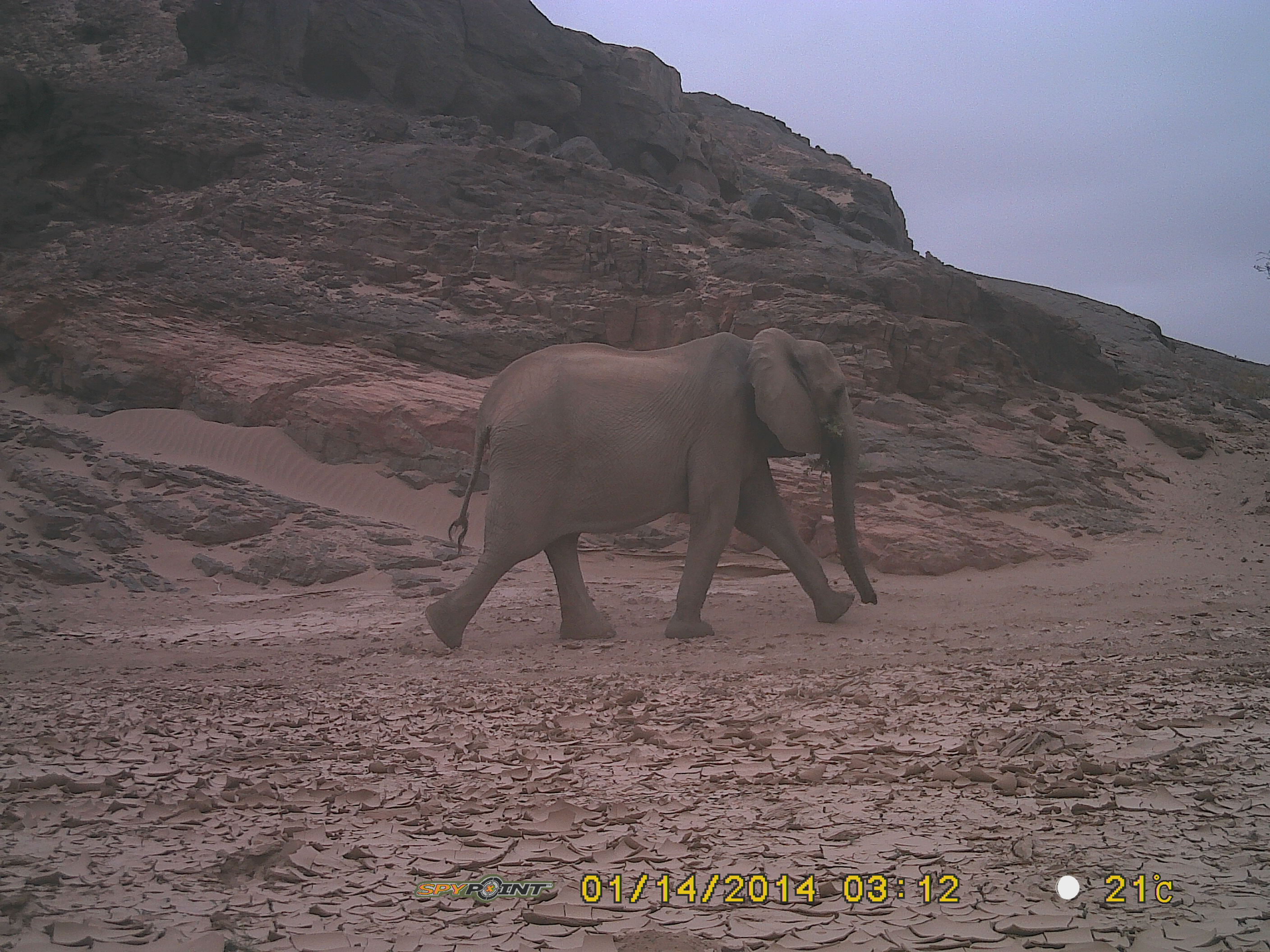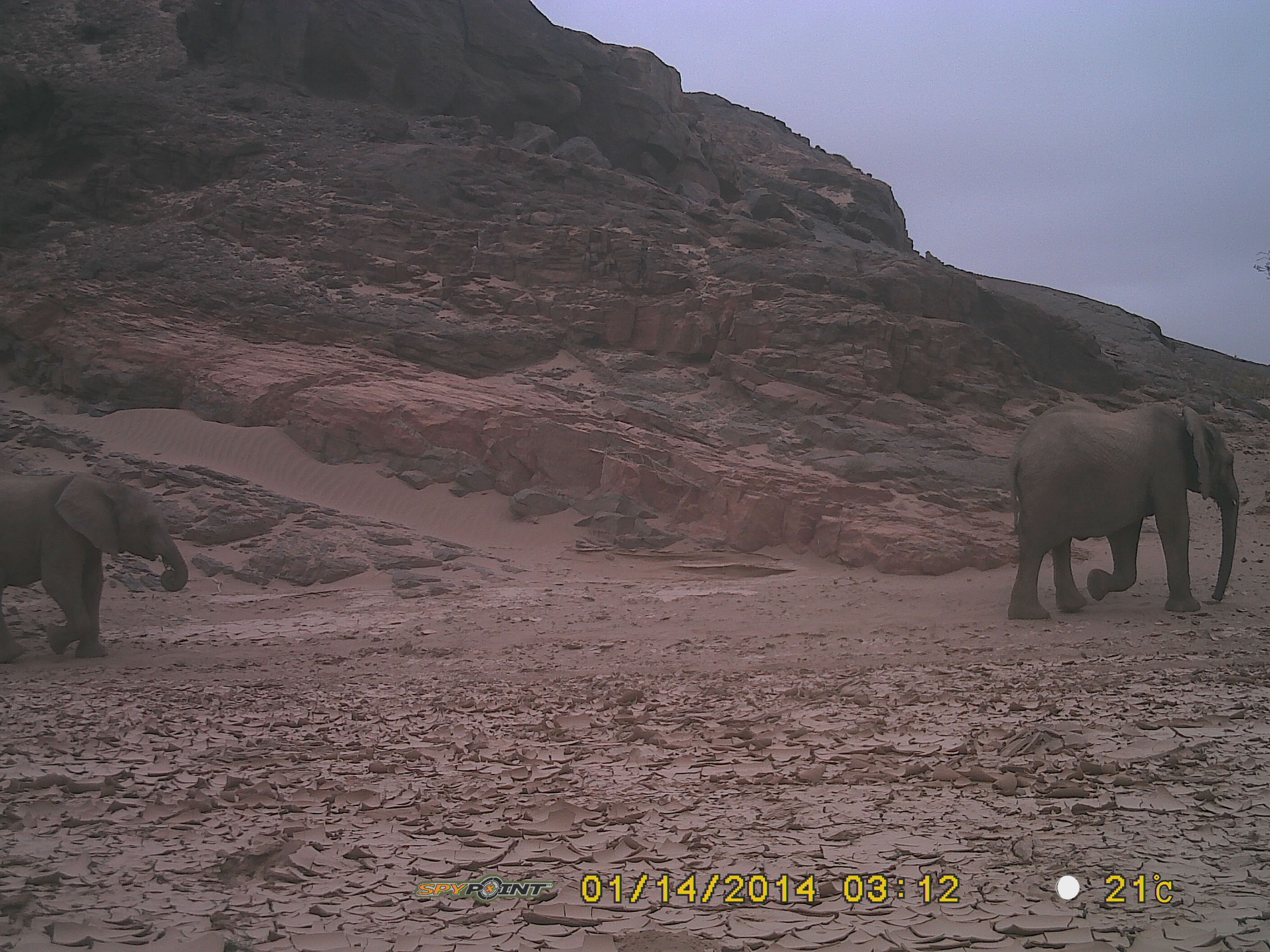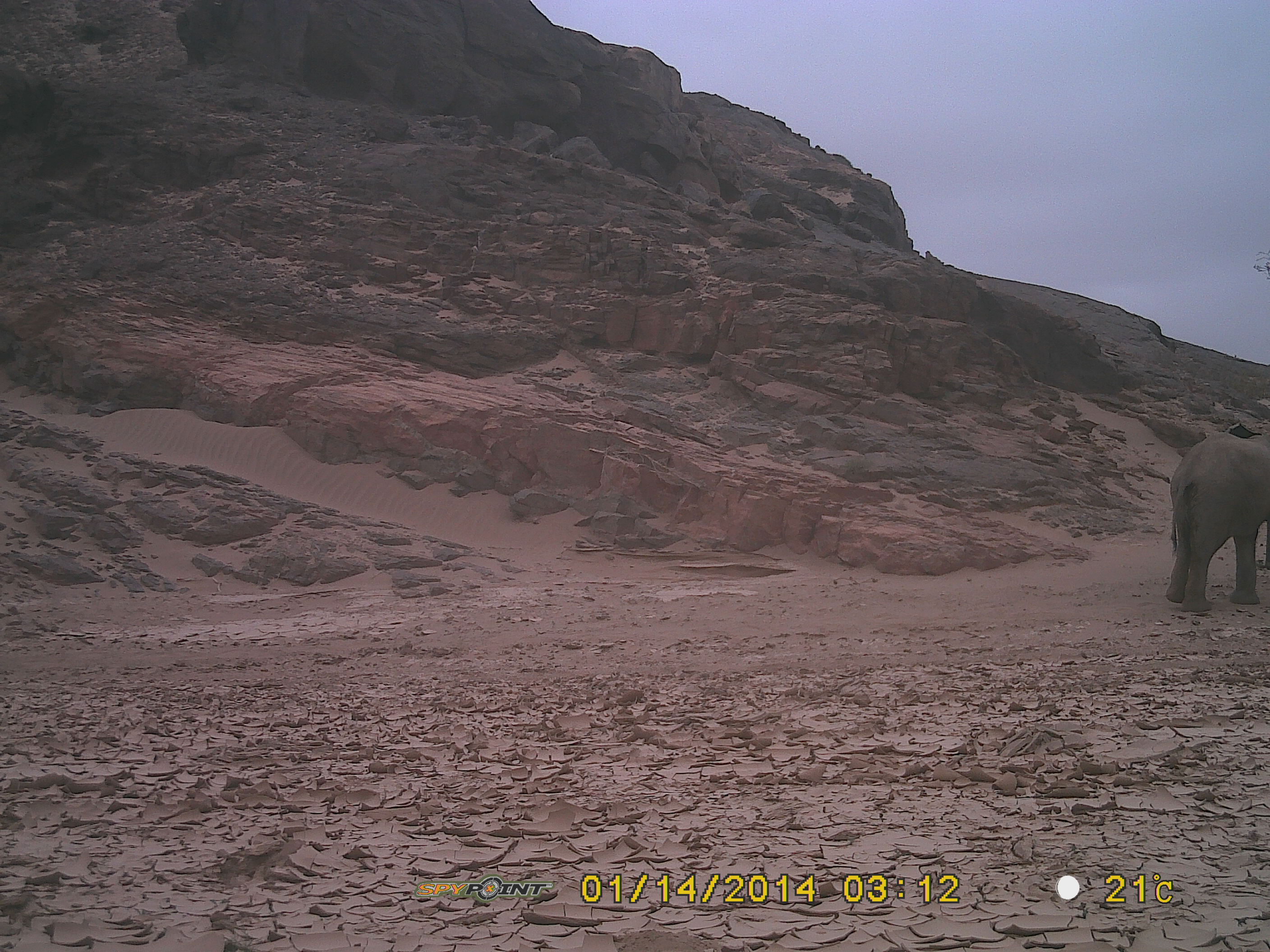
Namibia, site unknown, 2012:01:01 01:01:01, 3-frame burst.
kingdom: Animalia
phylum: Chordata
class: Mammalia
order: Proboscidea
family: Elephantidae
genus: Loxodonta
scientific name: Loxodonta africana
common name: african elephant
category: loxodanta africana